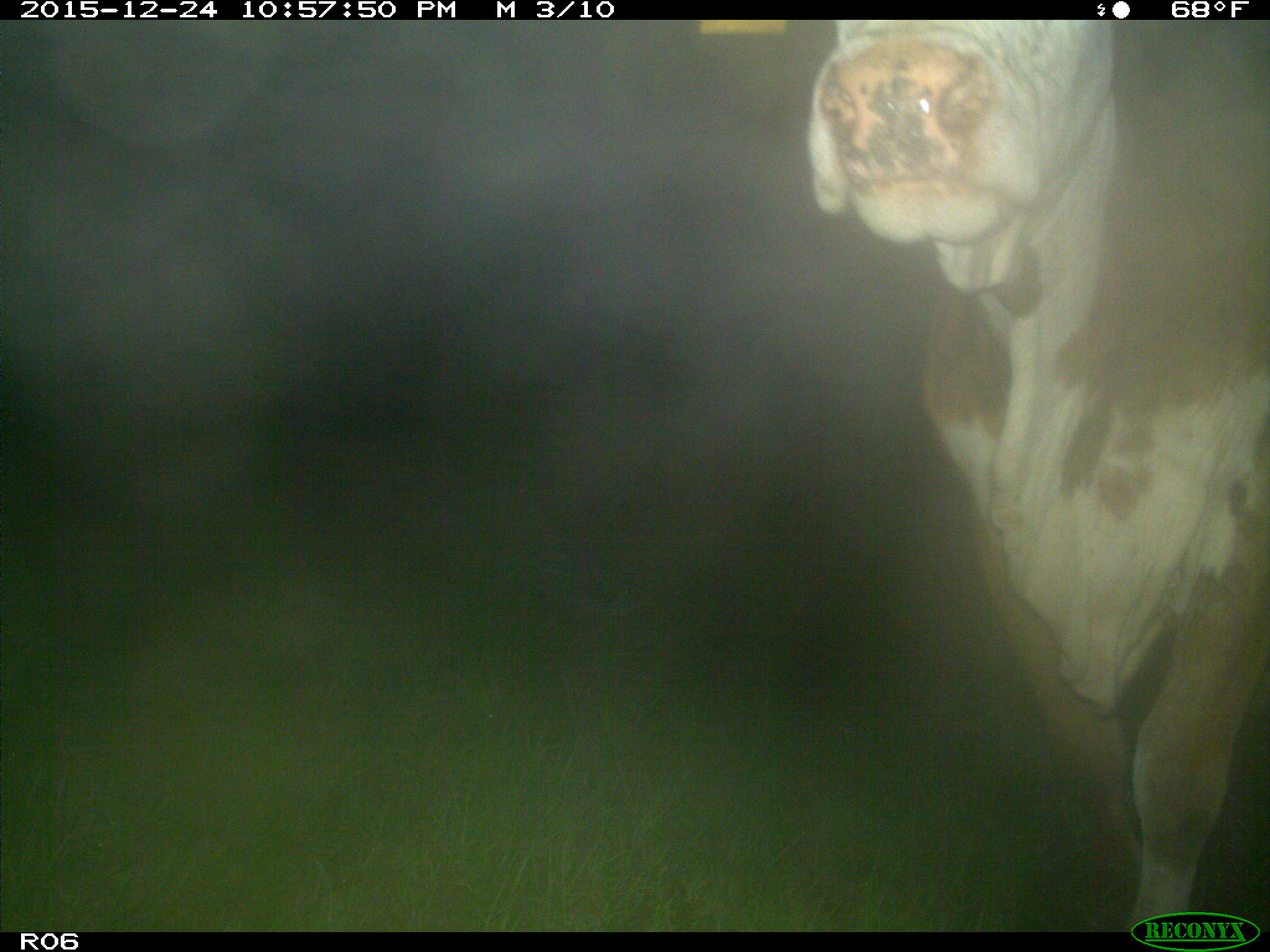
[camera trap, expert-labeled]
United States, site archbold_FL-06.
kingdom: Animalia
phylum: Chordata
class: Mammalia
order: Artiodactyla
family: Bovidae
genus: Bos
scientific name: Bos taurus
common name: domestic cow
Bos taurus (domestic cow).